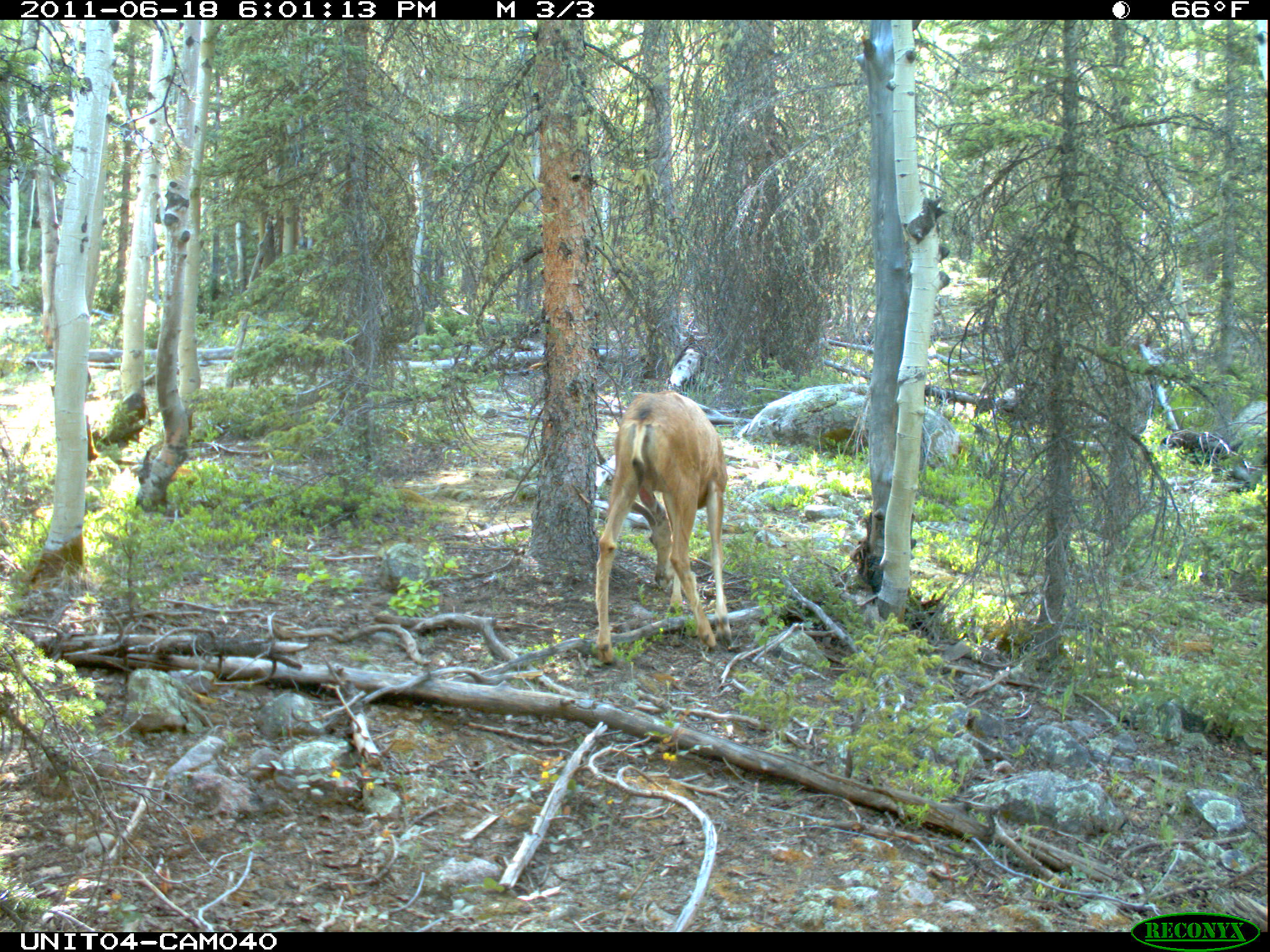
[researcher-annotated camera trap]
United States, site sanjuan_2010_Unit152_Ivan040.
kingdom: Animalia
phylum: Chordata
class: Mammalia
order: Artiodactyla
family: Cervidae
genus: Odocoileus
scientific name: Odocoileus hemionus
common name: mule deer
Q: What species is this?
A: Odocoileus hemionus (mule deer).